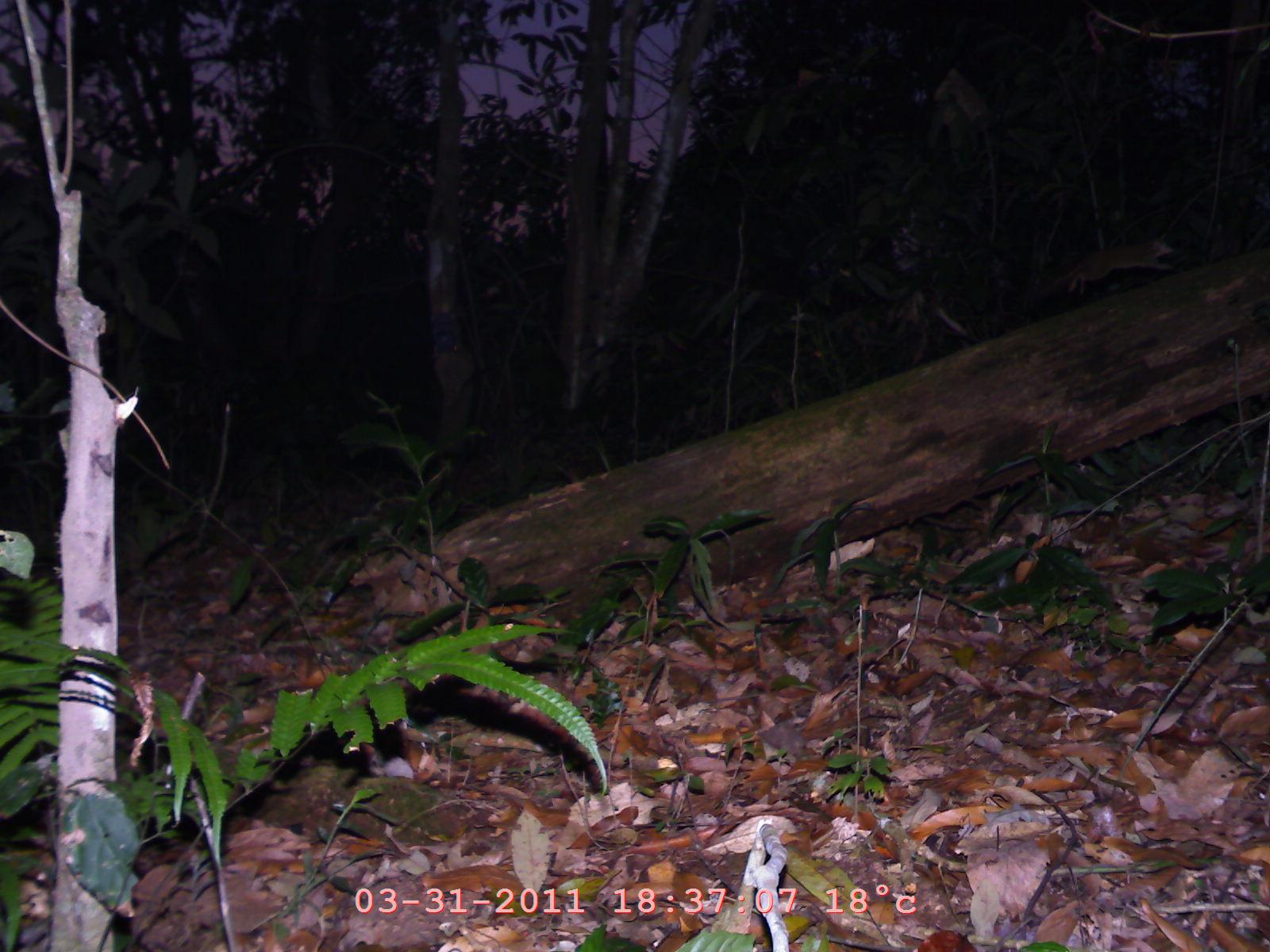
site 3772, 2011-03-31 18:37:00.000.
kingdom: Animalia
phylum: Chordata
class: Mammalia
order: Rodentia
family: Sciuridae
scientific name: Sciuridae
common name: squirrels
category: unknown squirrel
Unknown squirrel (squirrels) (Sciuridae), count 1.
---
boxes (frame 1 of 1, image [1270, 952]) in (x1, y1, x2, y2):
unknown squirrel: (1033, 237, 1174, 296)